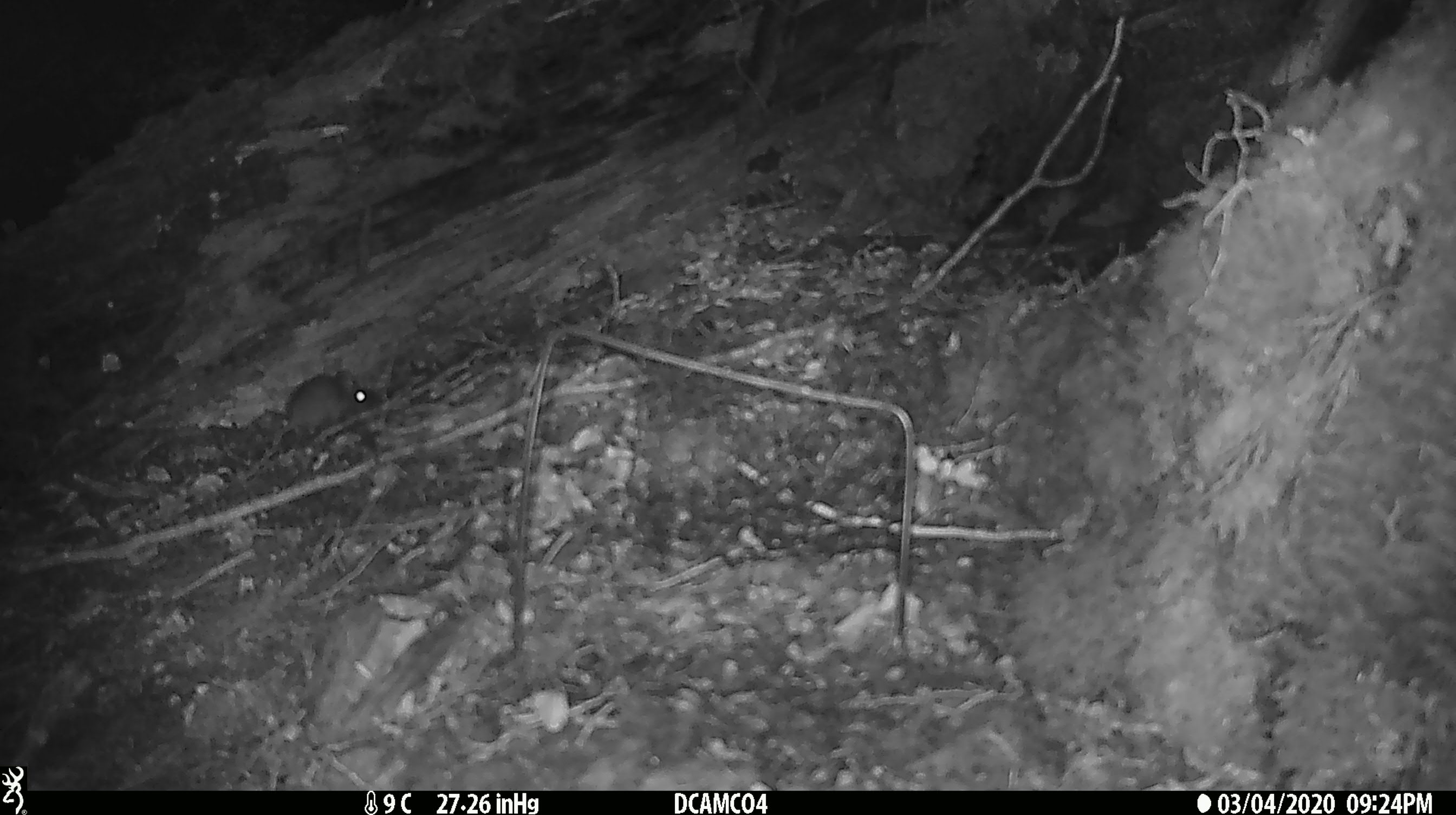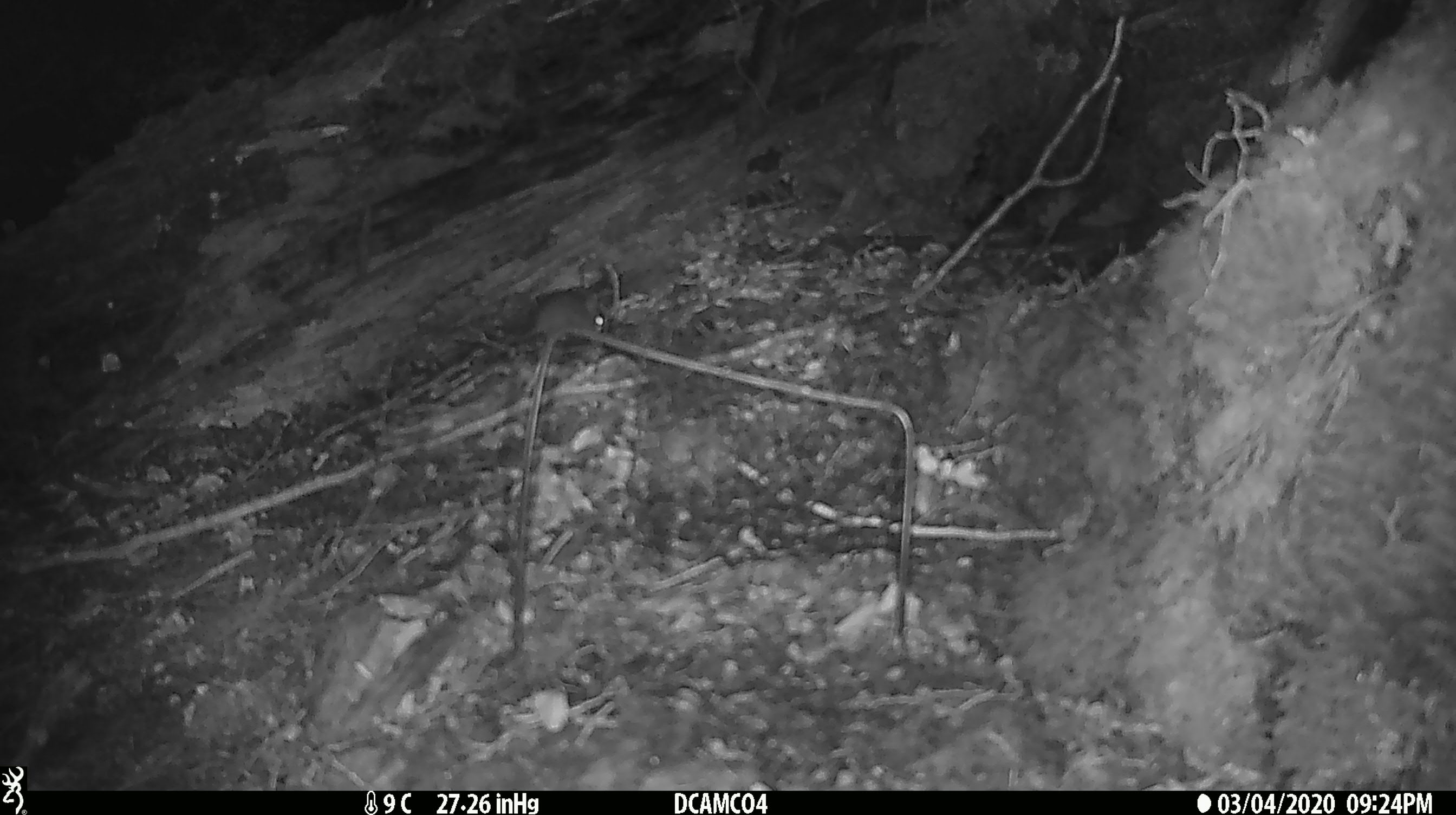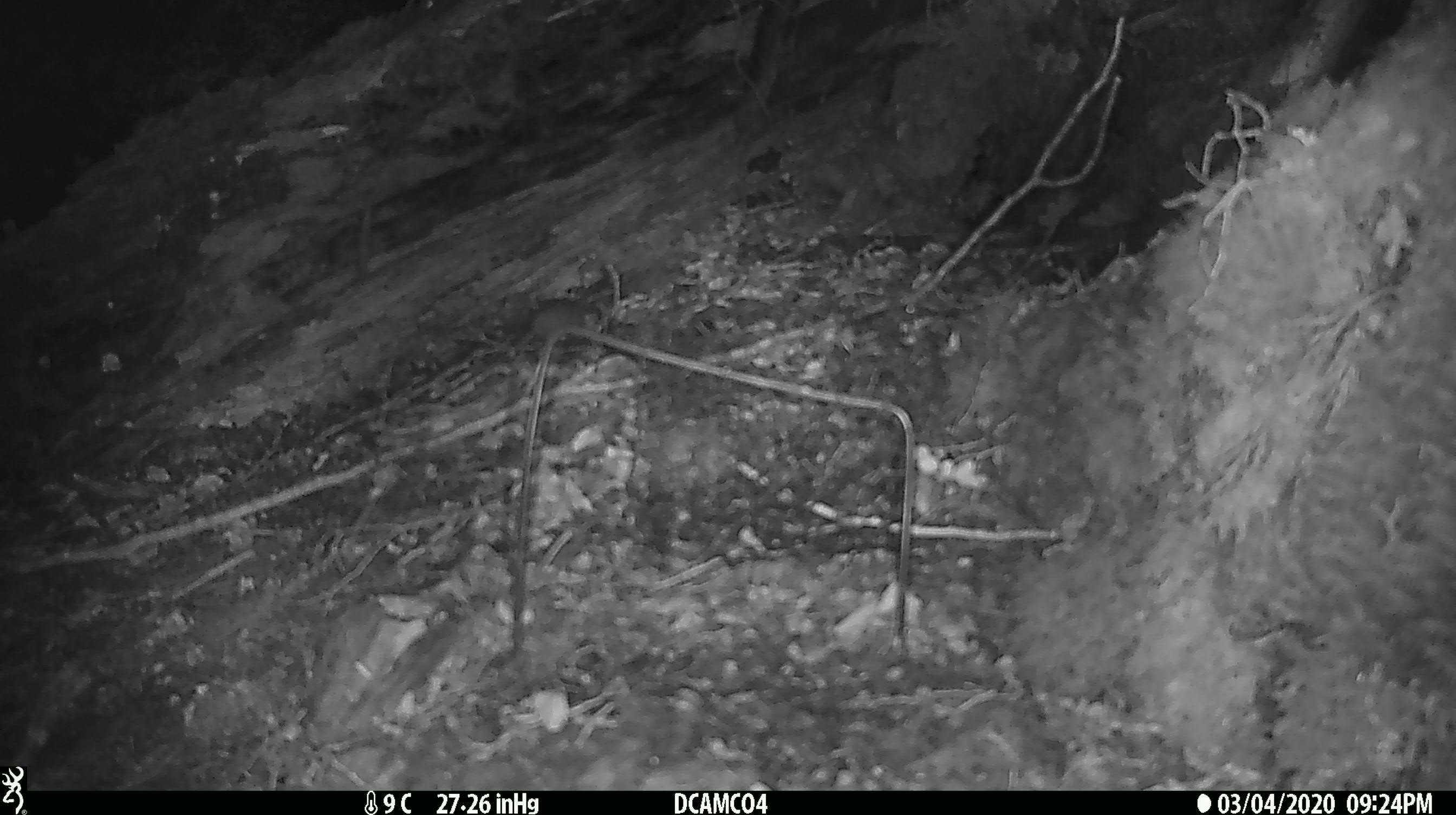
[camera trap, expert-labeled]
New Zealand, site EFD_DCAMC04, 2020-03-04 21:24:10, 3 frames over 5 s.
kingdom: Animalia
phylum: Chordata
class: Mammalia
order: Rodentia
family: Muridae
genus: Mus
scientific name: Mus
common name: mouse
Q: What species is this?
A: Mouse (Mus).